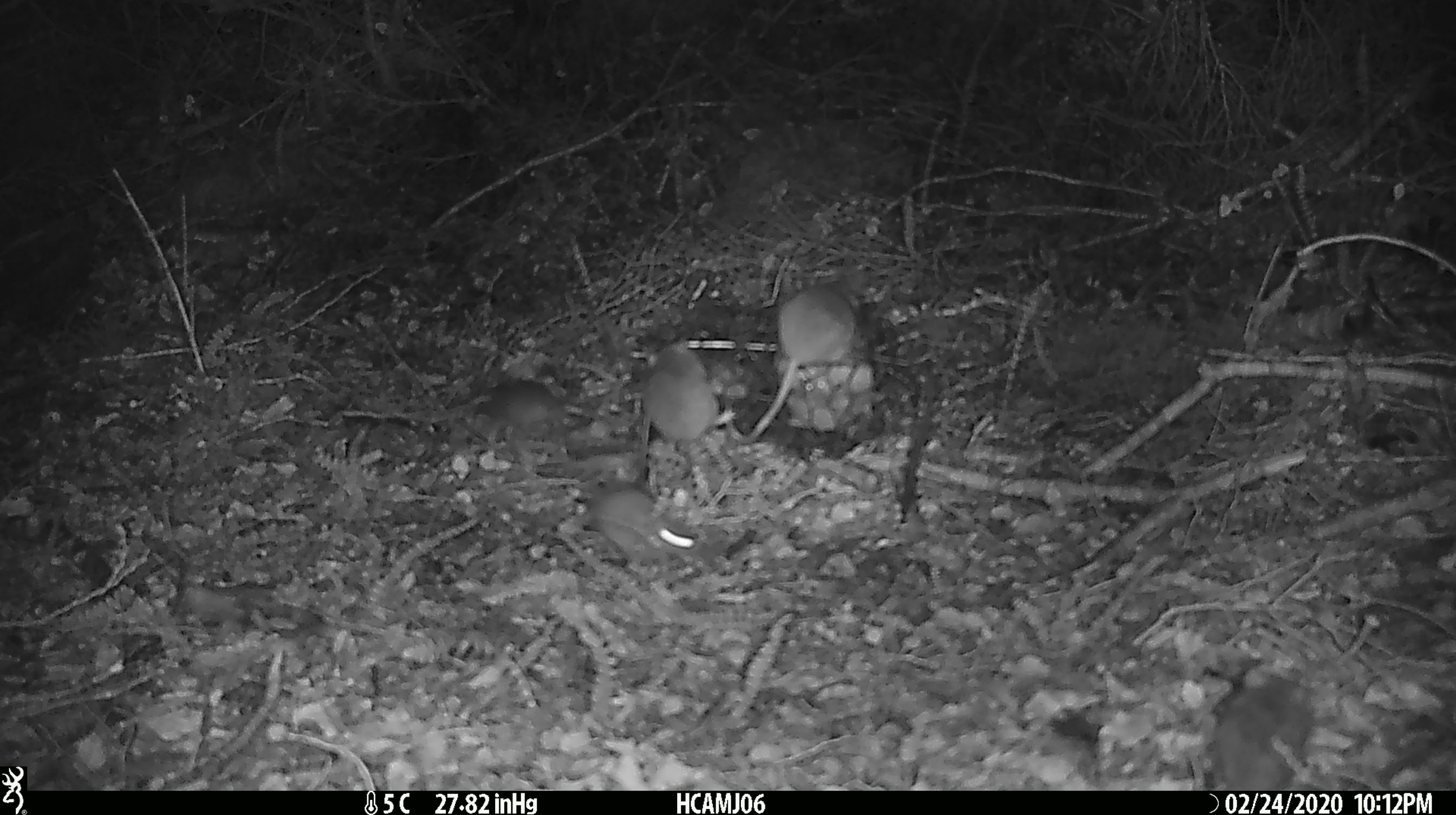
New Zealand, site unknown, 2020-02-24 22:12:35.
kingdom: Animalia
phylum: Chordata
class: Mammalia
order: Rodentia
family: Muridae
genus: Mus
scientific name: Mus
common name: mouse